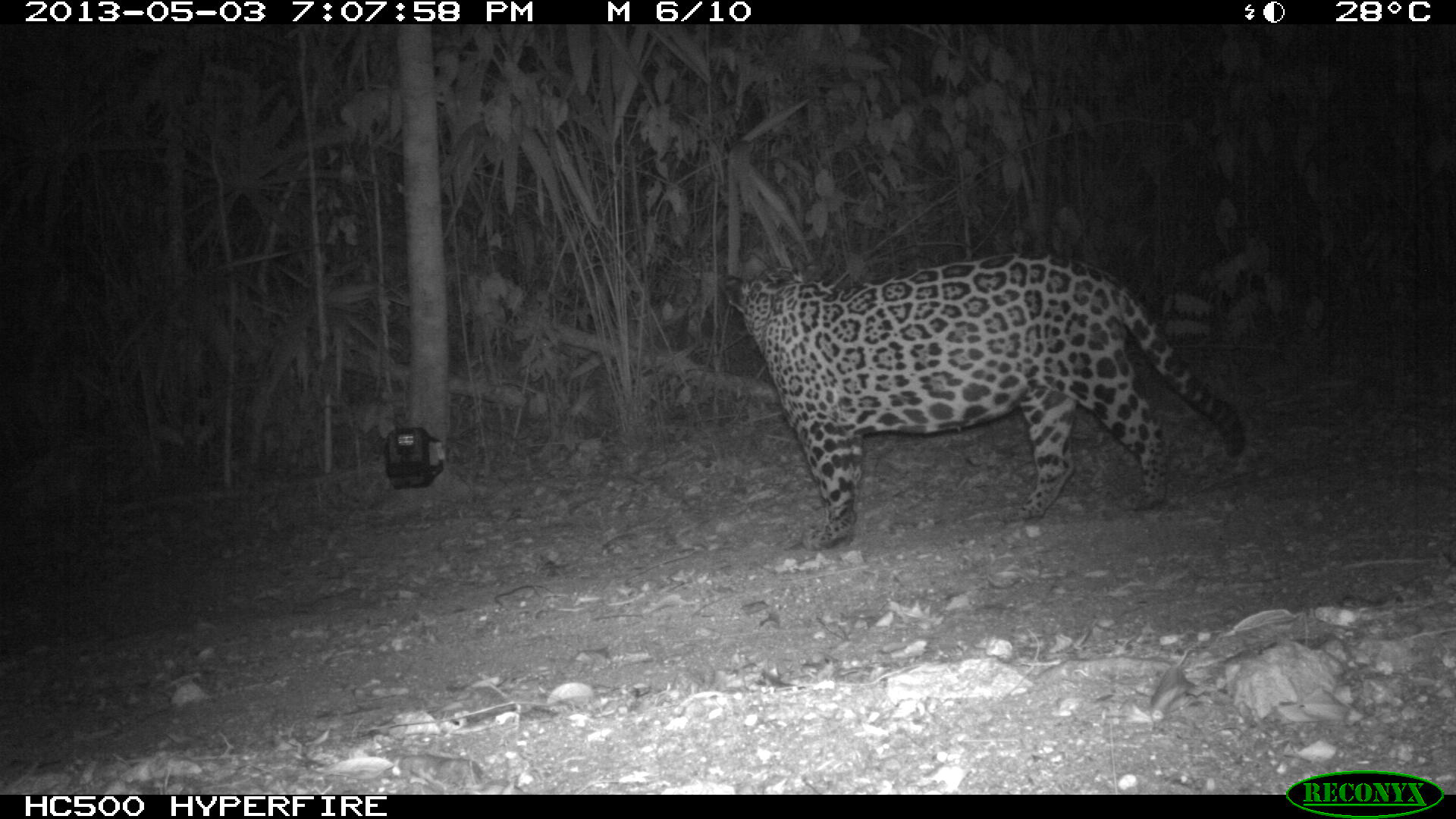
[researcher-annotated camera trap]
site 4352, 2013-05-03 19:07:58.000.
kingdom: Animalia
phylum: Chordata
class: Mammalia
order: Carnivora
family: Felidae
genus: Panthera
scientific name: Panthera onca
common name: jaguar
Panthera onca (jaguar), count 1, sex male.